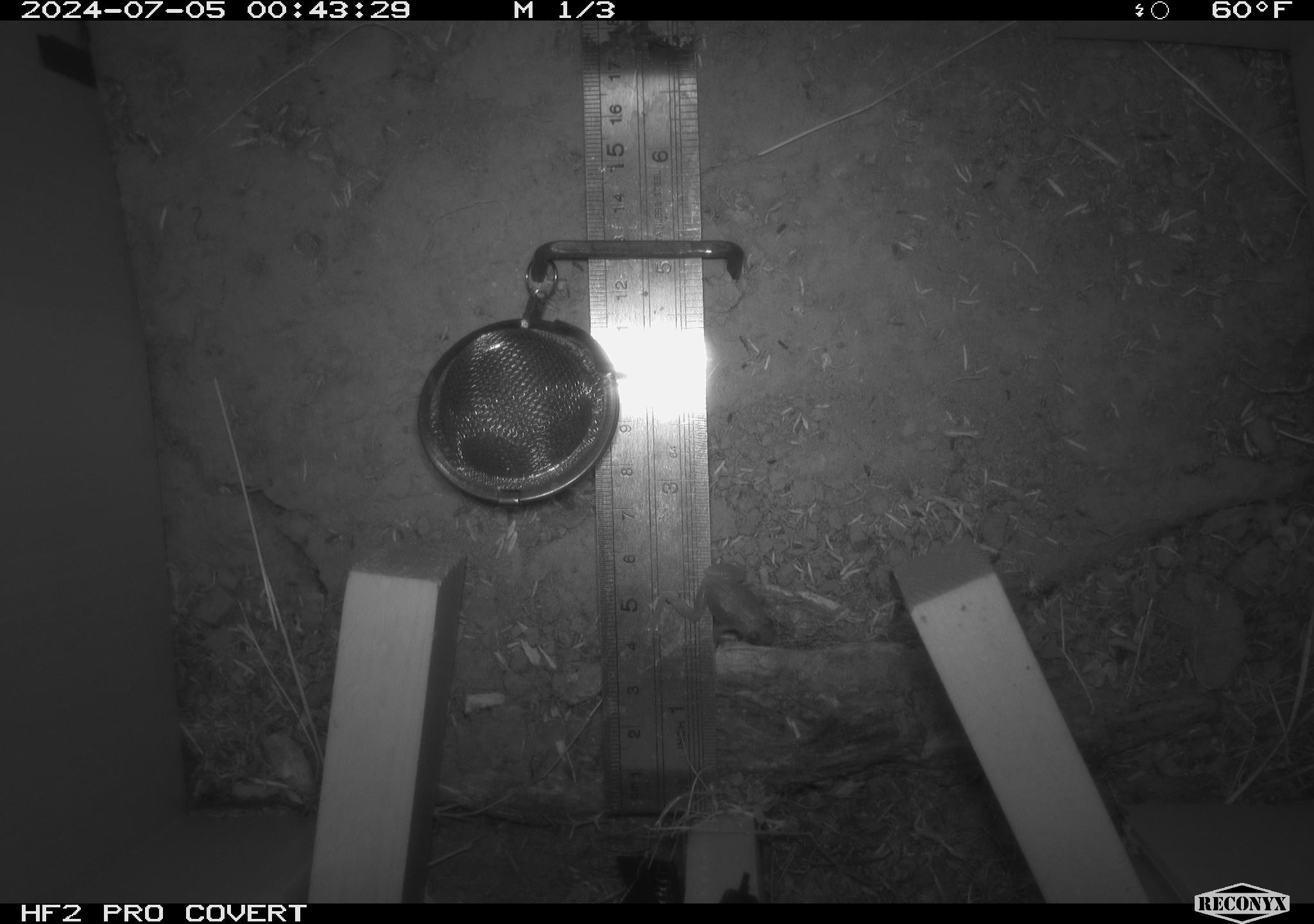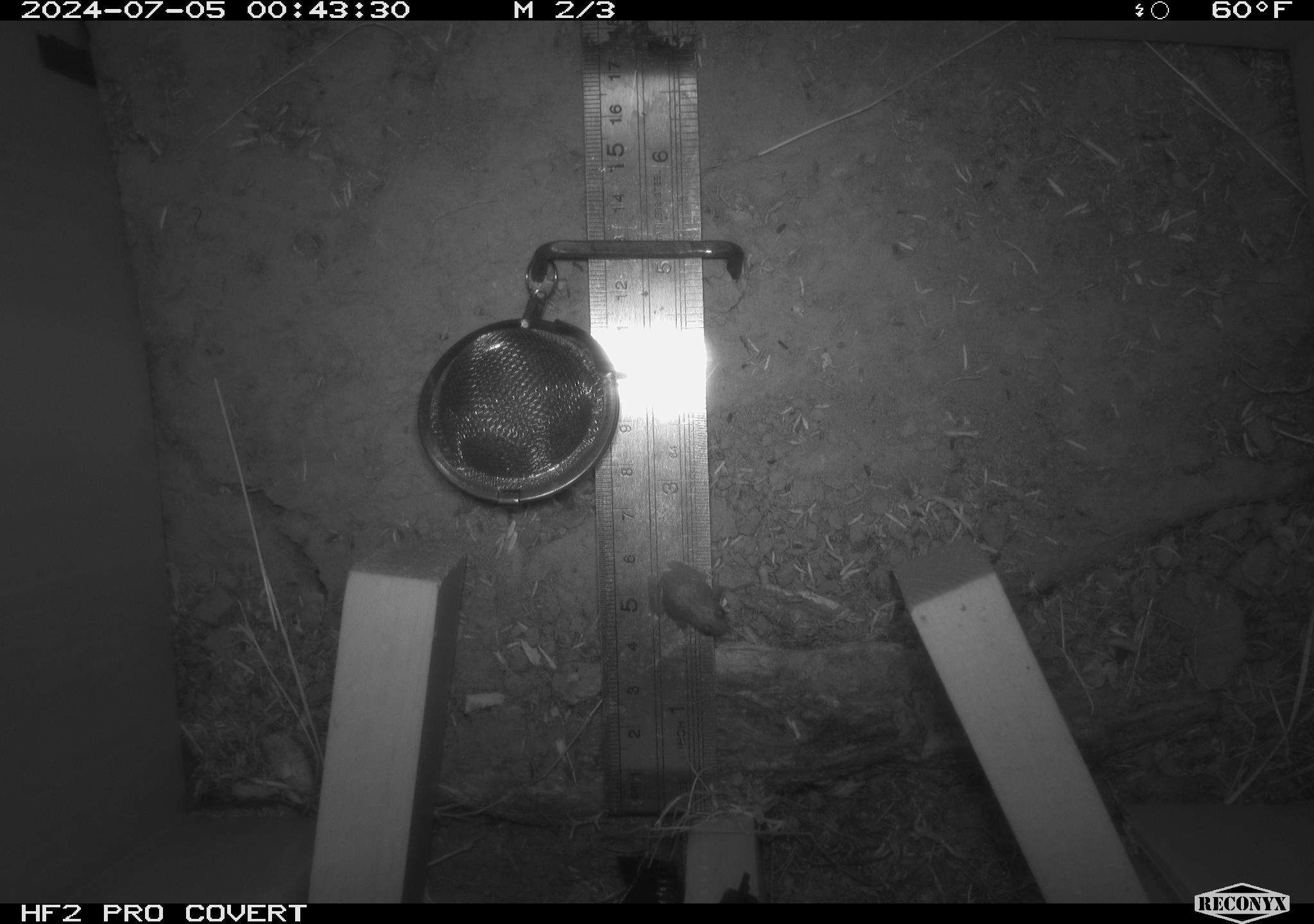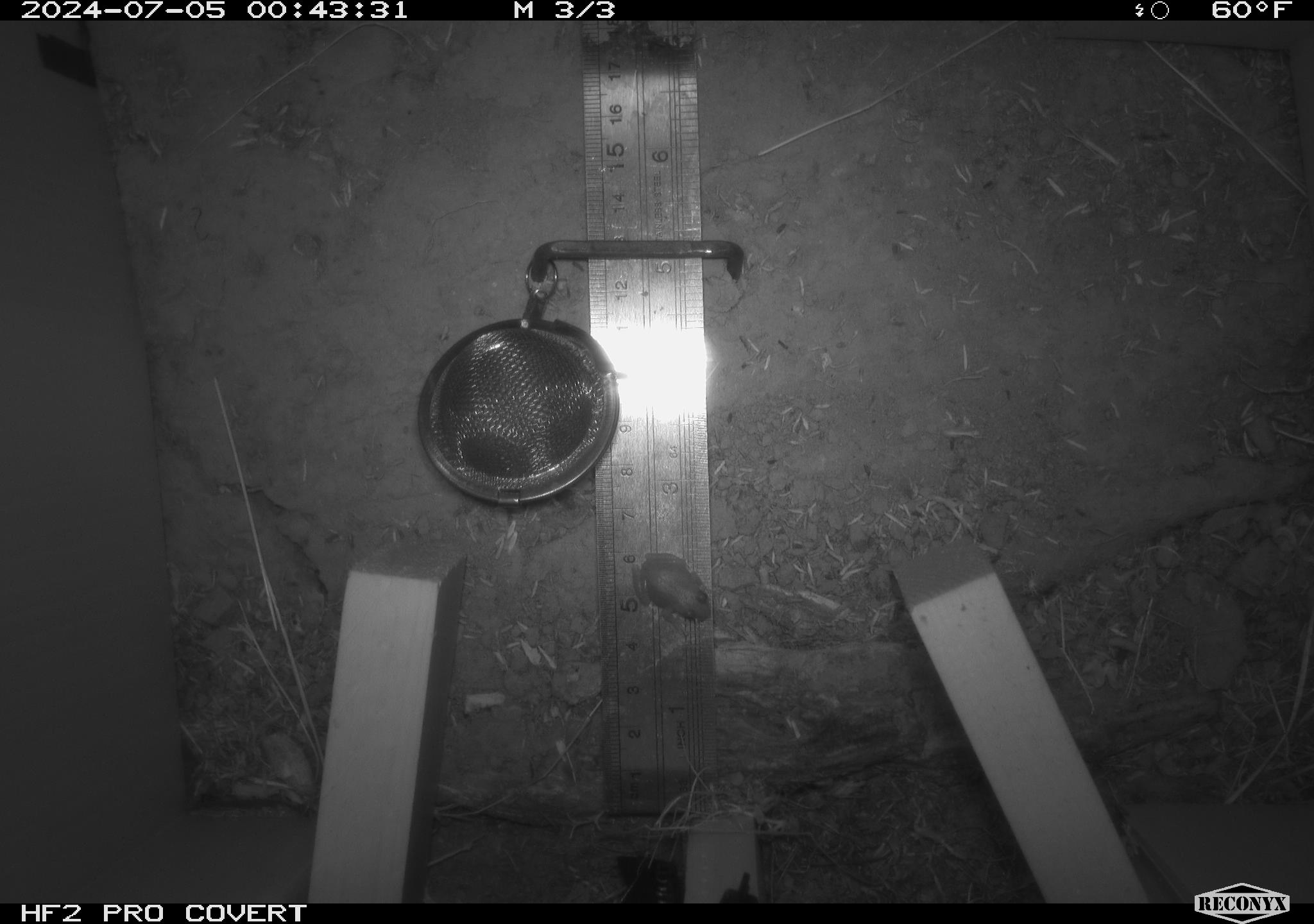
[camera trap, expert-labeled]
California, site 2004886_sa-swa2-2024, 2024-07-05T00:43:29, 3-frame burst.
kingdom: Animalia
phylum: Chordata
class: Amphibia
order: Anura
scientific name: Anura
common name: frogs